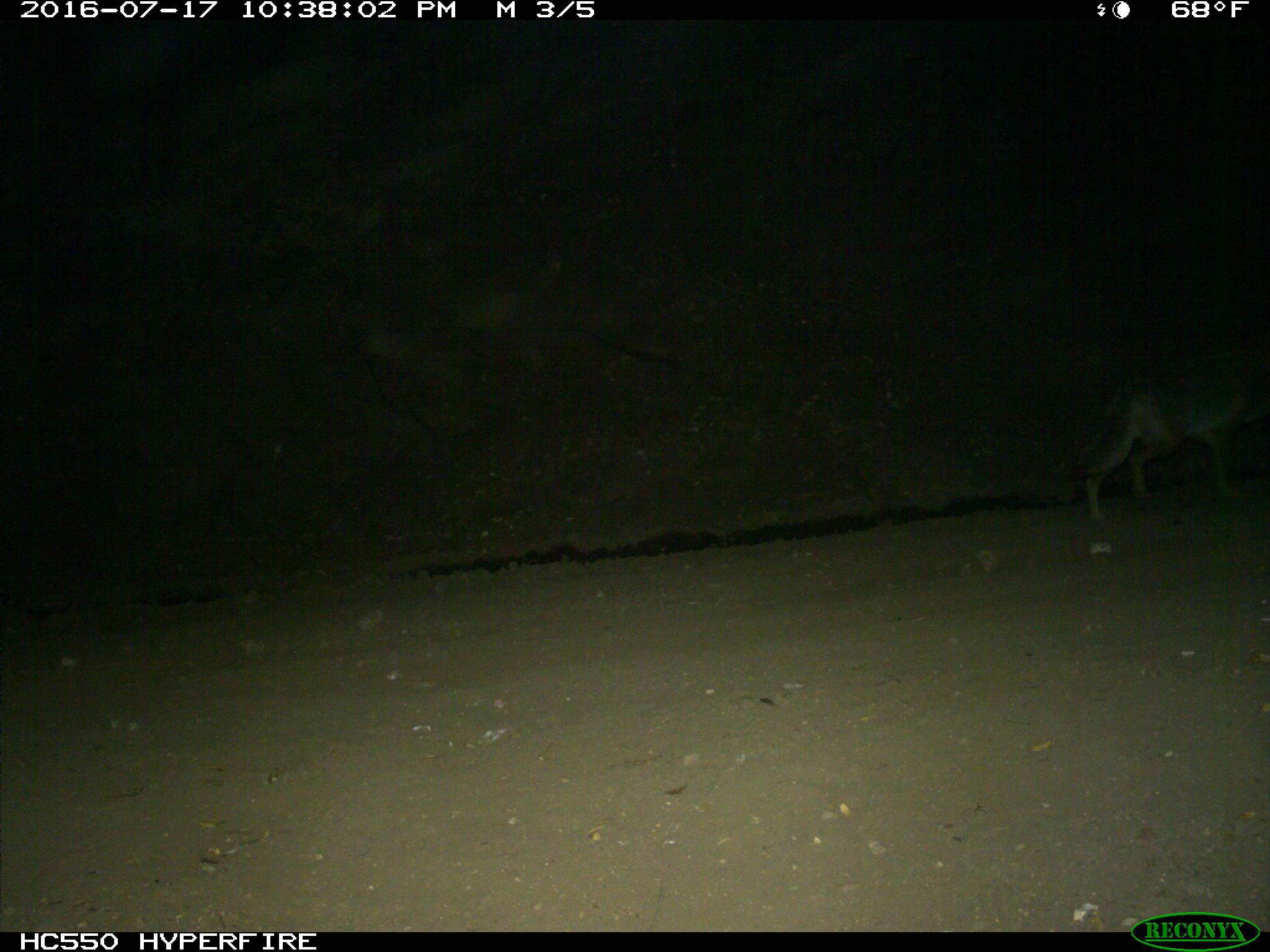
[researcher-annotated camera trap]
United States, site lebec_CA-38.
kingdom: Animalia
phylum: Chordata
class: Mammalia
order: Carnivora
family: Canidae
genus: Canis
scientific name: Canis latrans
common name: coyote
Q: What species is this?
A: Canis latrans (coyote).